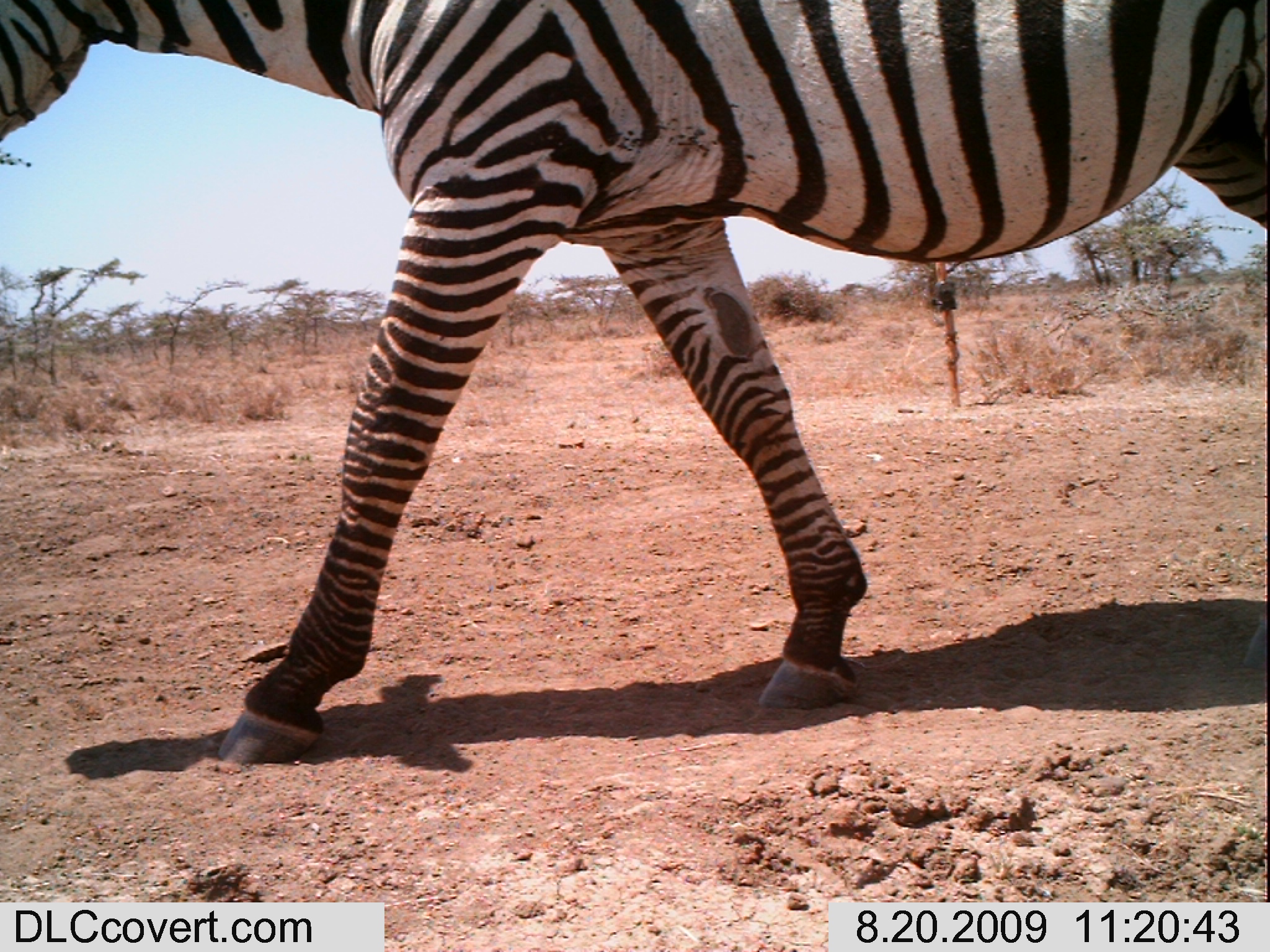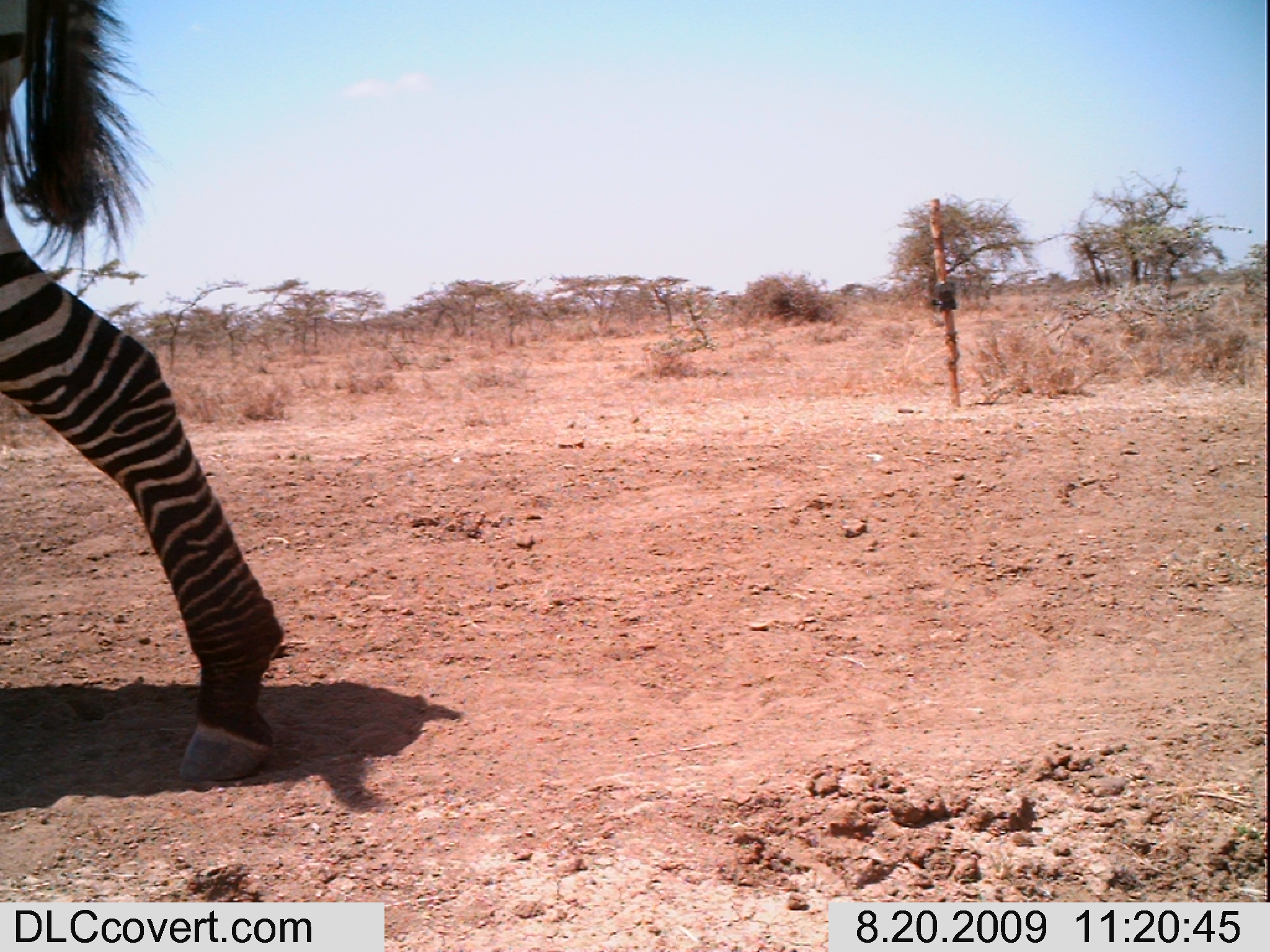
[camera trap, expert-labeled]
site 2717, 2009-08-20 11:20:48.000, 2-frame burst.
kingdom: Animalia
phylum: Chordata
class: Mammalia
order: Perissodactyla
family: Equidae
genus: Equus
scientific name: Equus quagga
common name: plains zebra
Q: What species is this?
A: Equus quagga (plains zebra).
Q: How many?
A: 1.